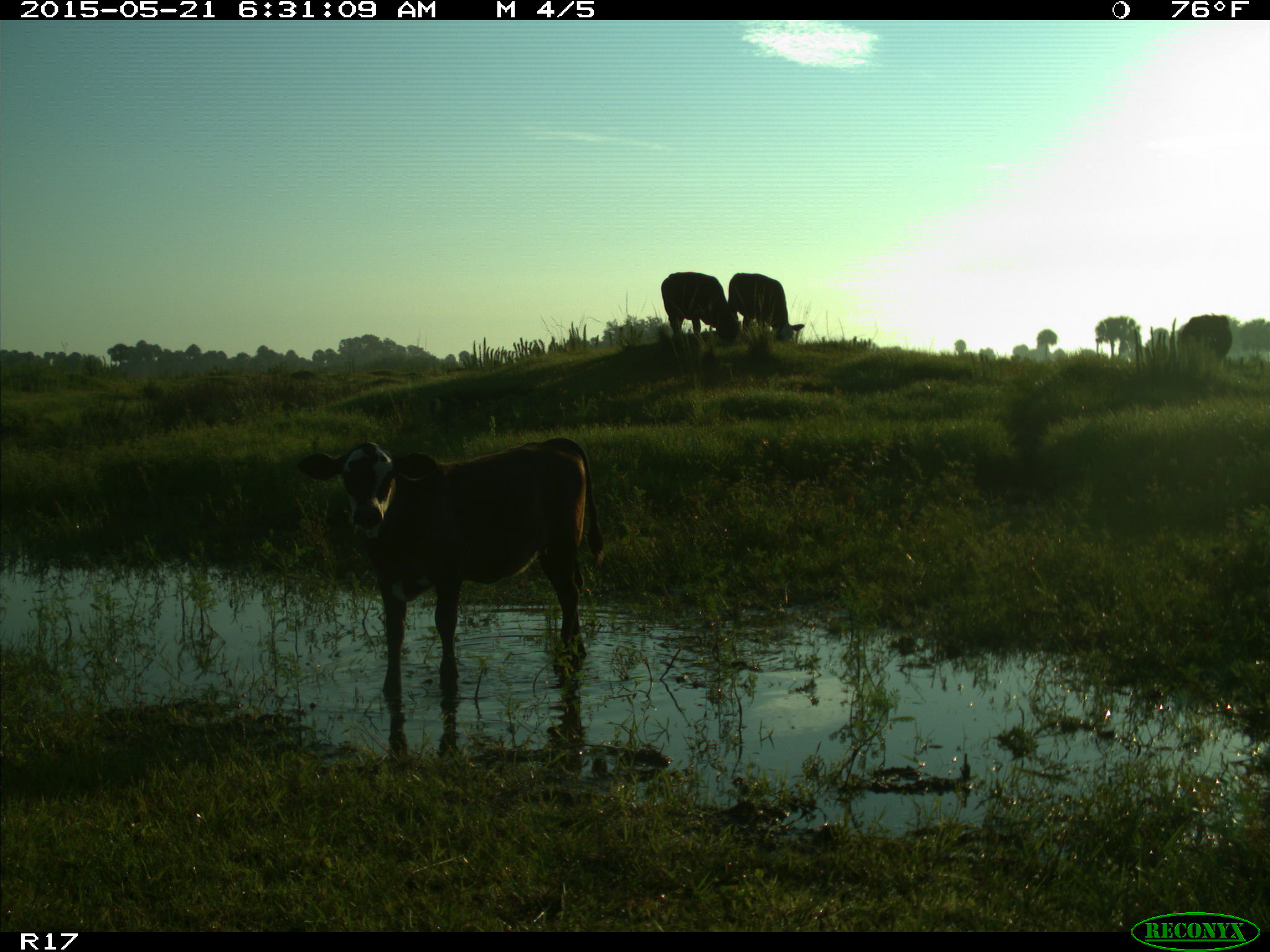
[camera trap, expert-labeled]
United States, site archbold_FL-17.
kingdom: Animalia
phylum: Chordata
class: Mammalia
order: Artiodactyla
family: Bovidae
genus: Bos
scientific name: Bos taurus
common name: domestic cow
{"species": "Bos taurus (domestic cow)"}